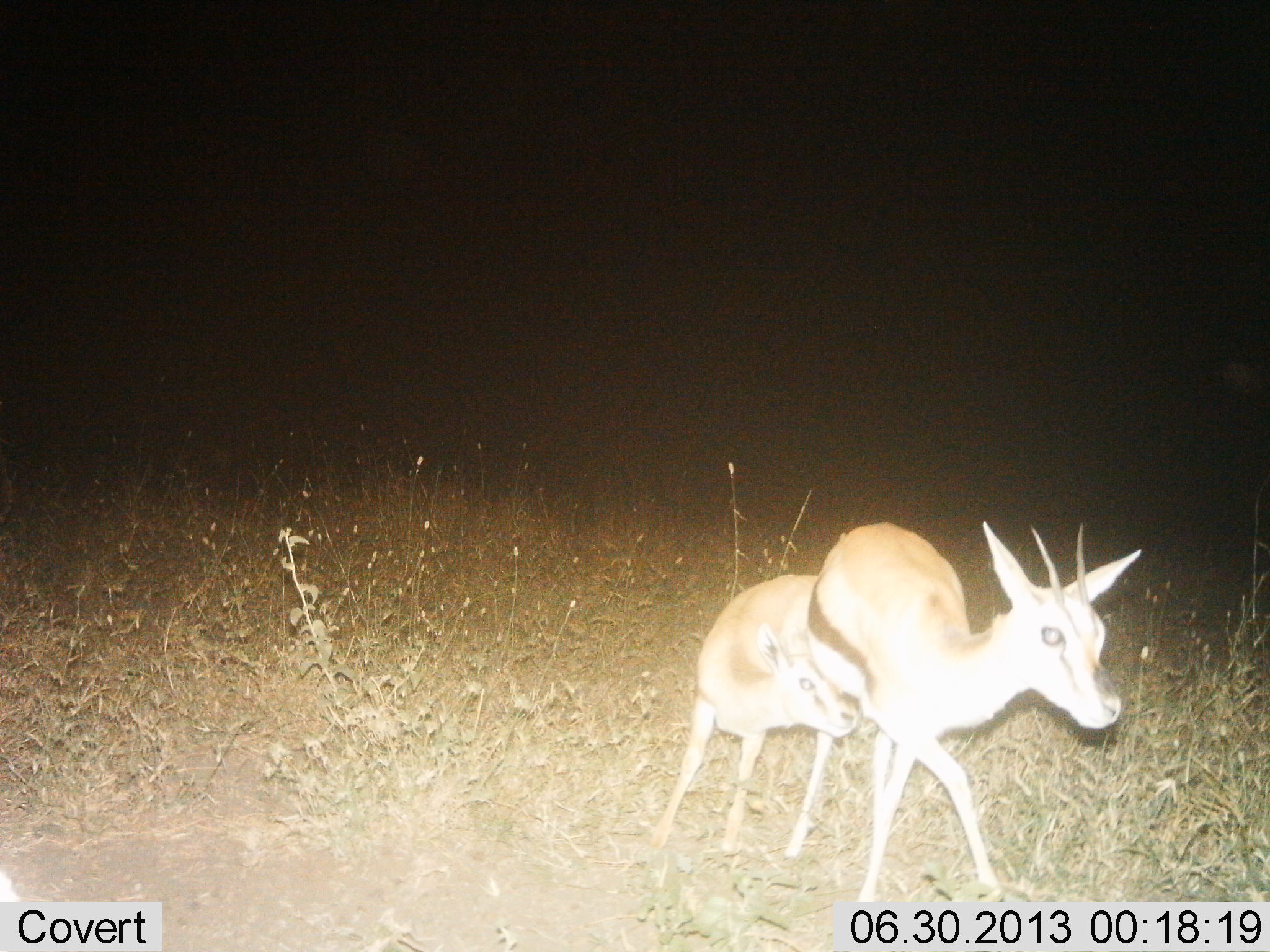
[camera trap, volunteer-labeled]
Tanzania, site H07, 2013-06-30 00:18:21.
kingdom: Animalia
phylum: Chordata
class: Mammalia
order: Artiodactyla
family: Bovidae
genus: Eudorcas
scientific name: Eudorcas thomsonii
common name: thomson's gazelle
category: gazellethomsons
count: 2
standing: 44%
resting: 0%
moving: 60%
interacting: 36%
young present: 72%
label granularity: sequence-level